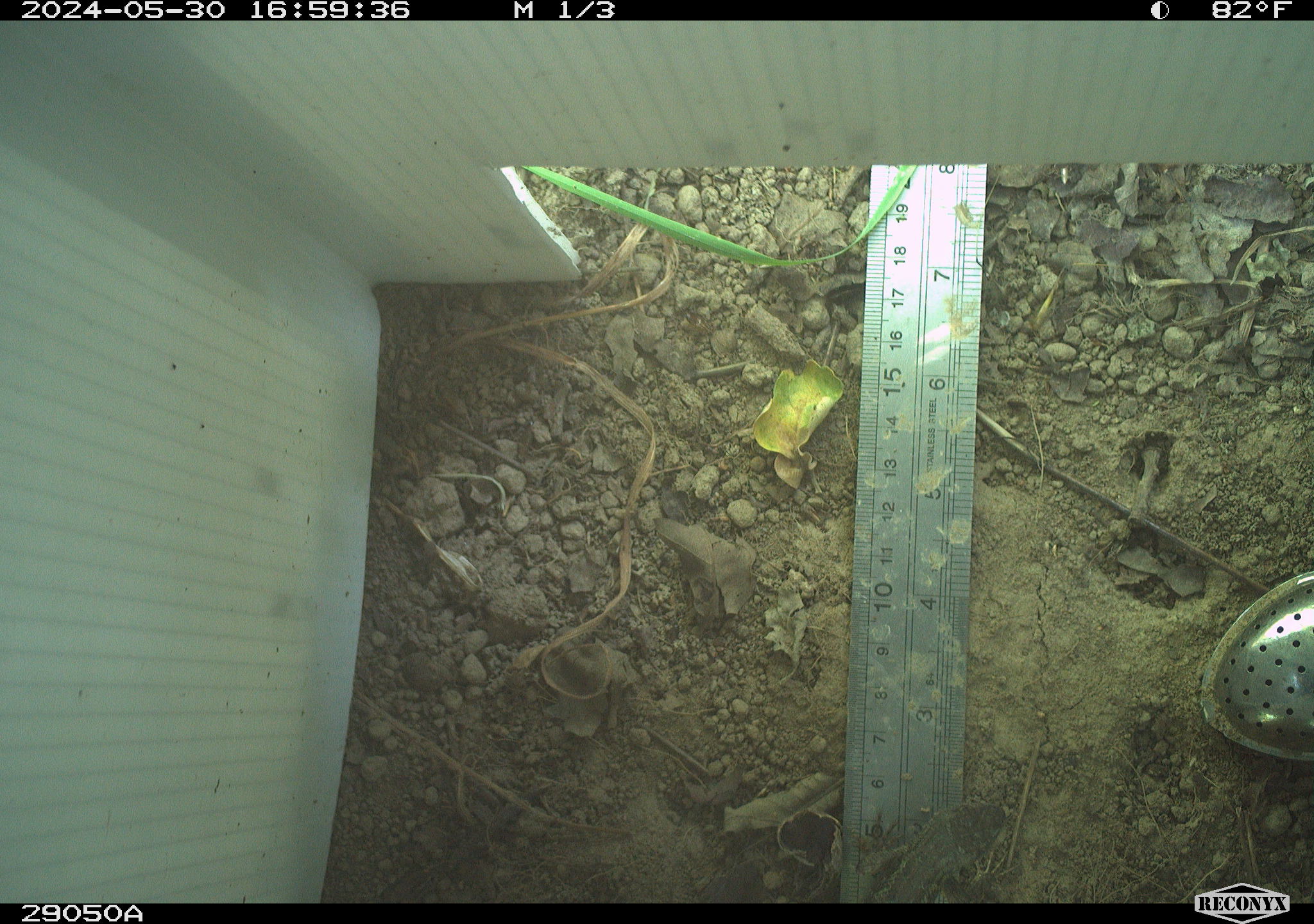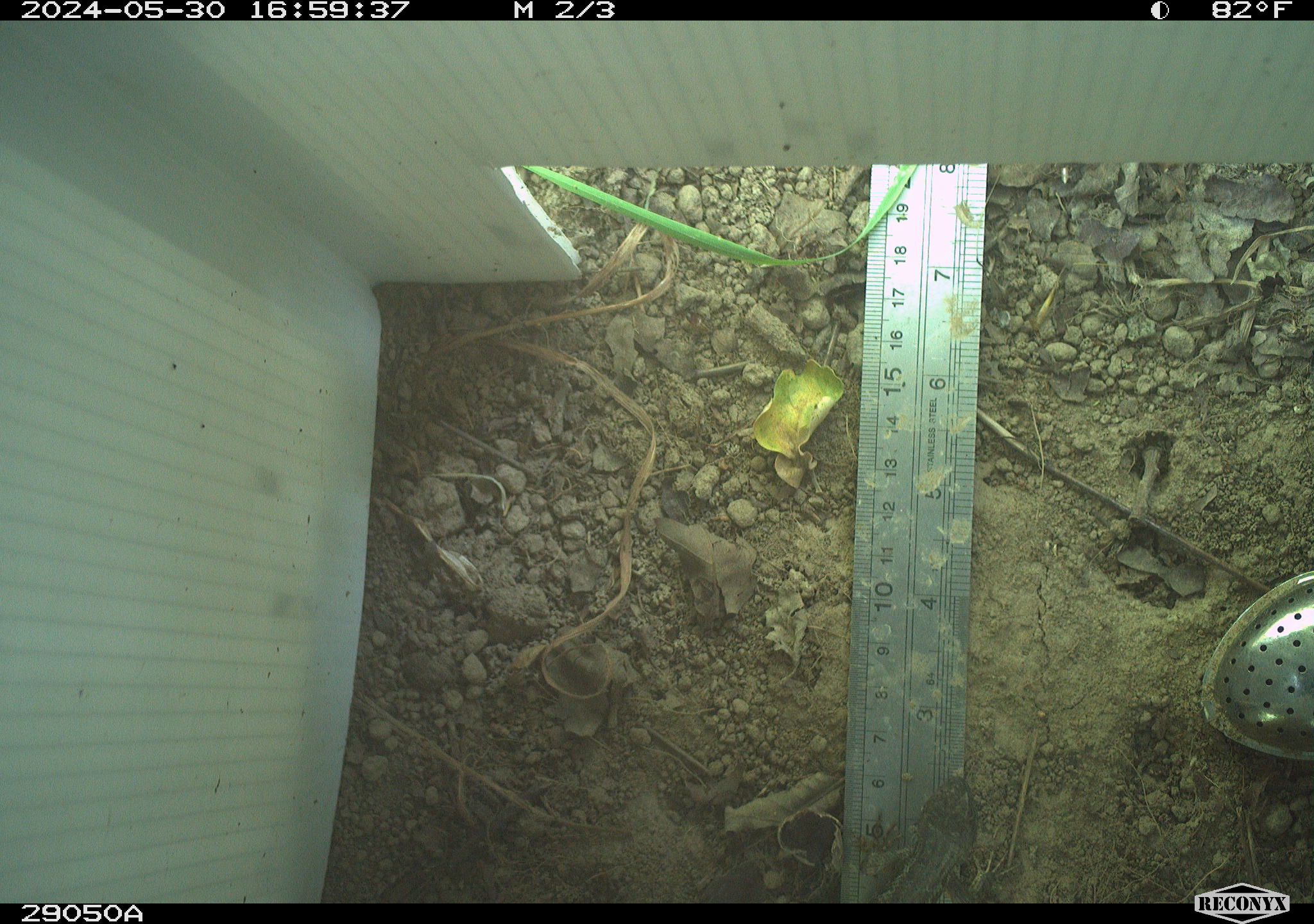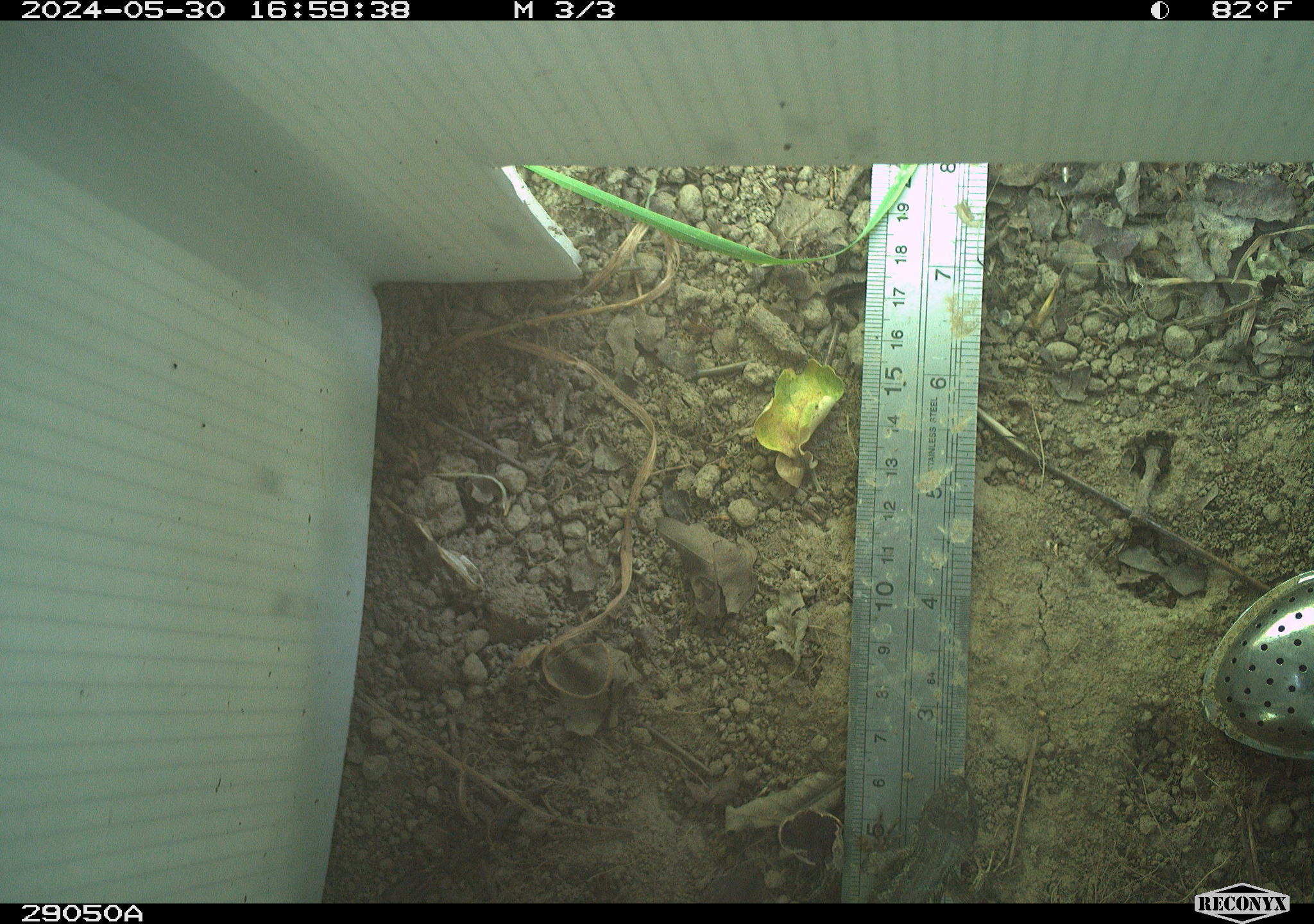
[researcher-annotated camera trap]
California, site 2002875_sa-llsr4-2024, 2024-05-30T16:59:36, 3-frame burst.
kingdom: Animalia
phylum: Chordata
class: Reptilia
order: Squamata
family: Phrynosomatidae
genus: Sceloporus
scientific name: Sceloporus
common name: spiny lizards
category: sceloporus species